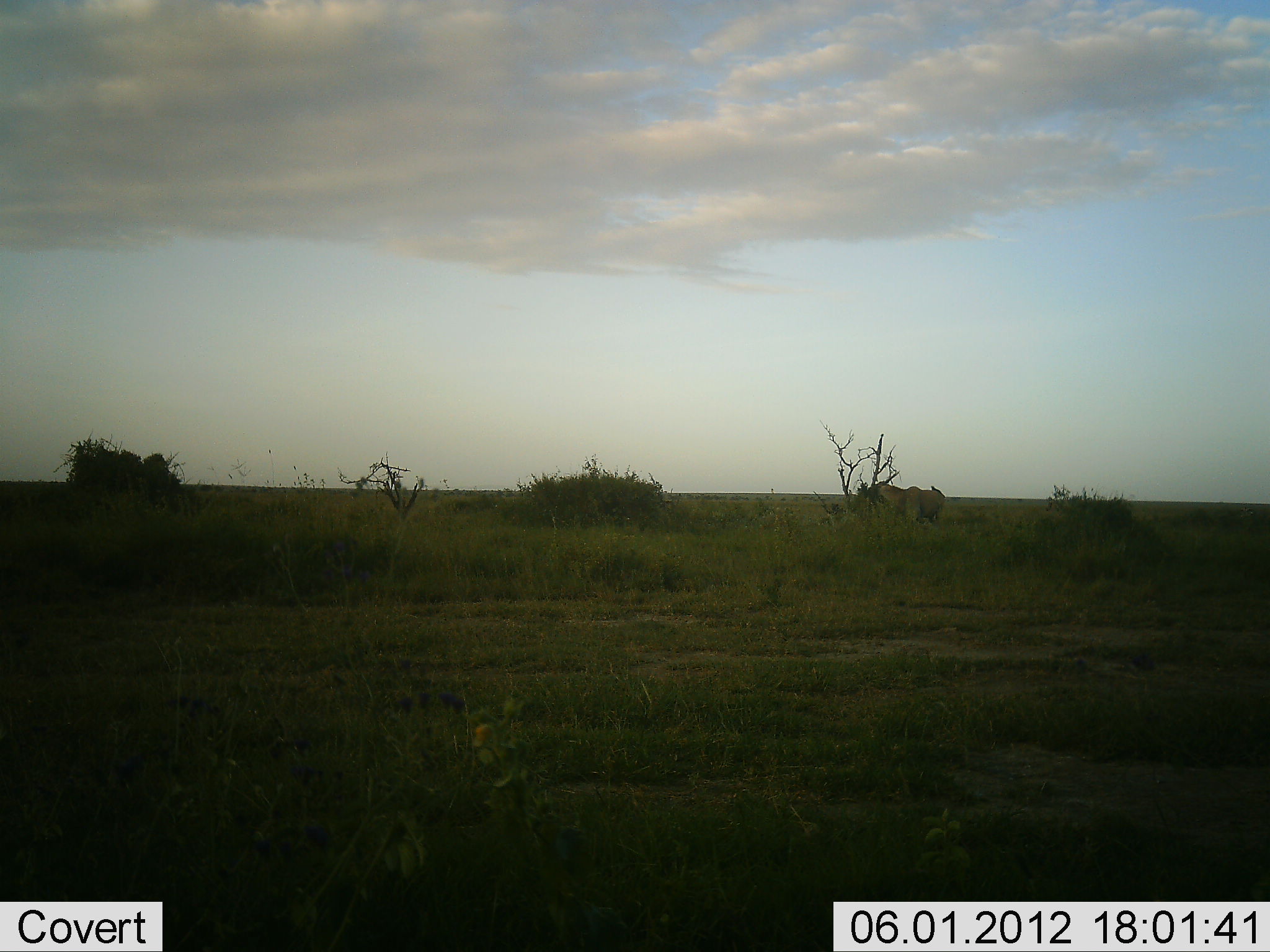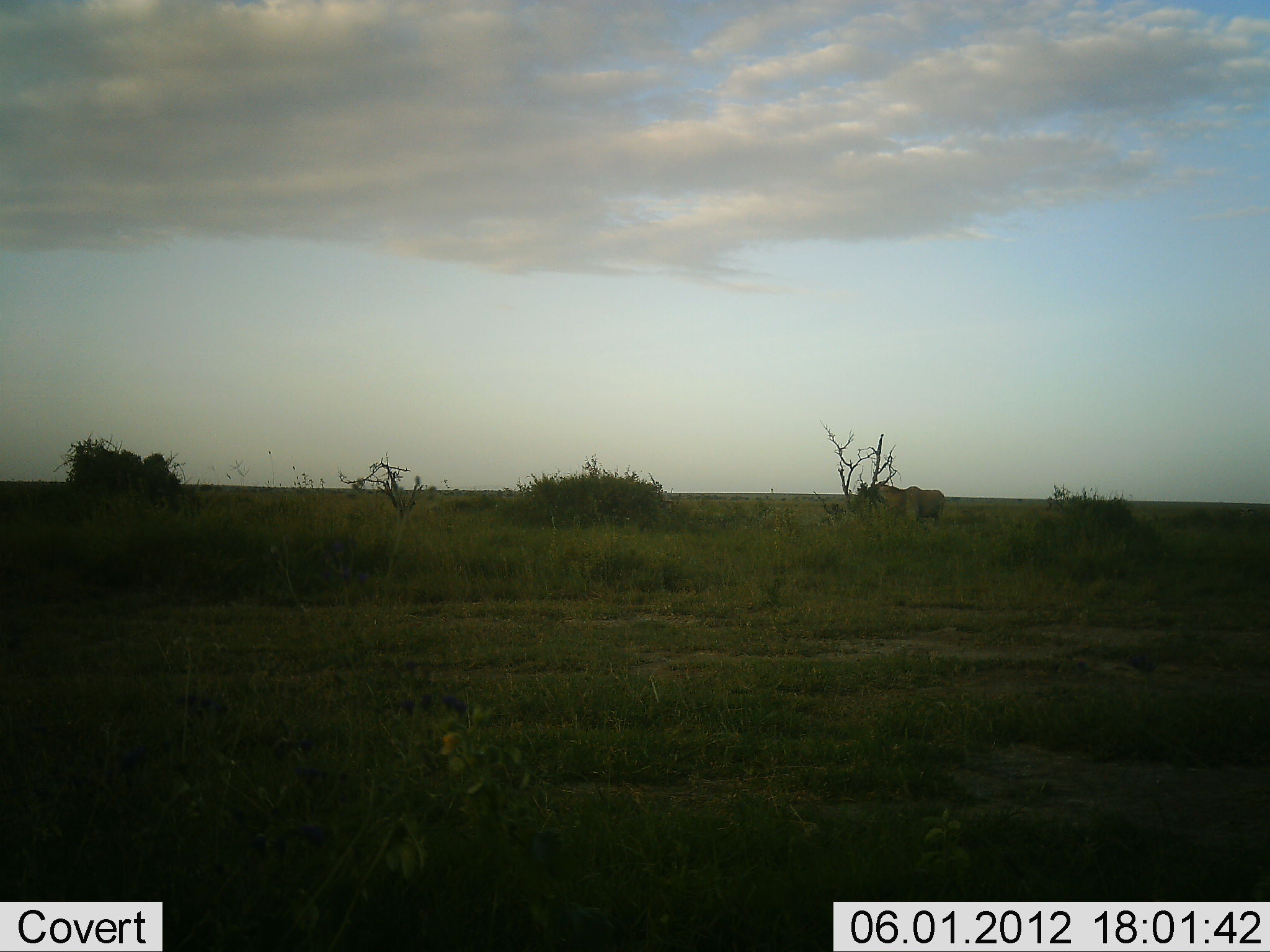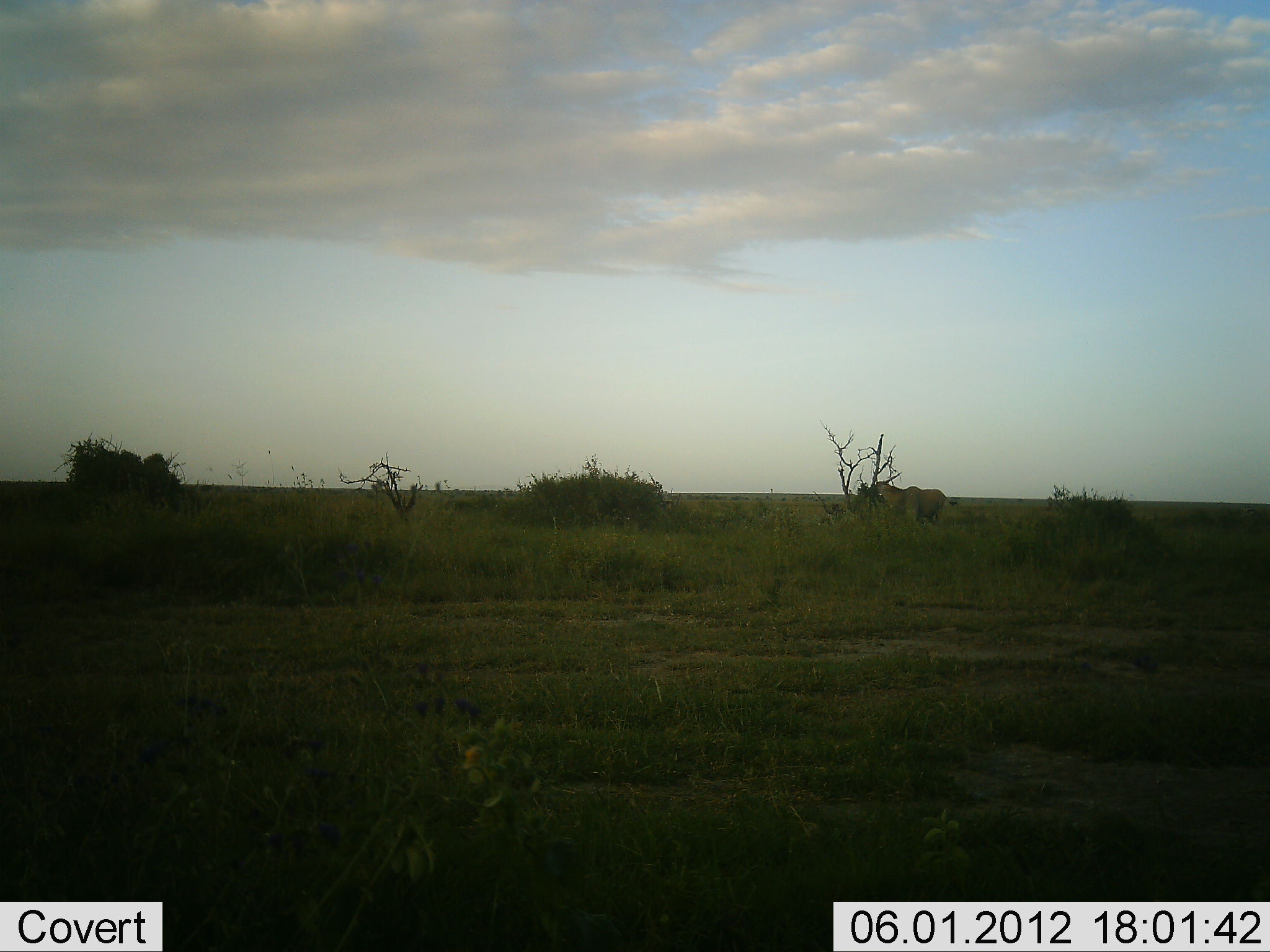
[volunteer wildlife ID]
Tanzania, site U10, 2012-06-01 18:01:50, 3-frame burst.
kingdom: Animalia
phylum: Chordata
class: Mammalia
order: Artiodactyla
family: Bovidae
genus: Tragelaphus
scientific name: Tragelaphus oryx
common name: eland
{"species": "eland (Tragelaphus oryx)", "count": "1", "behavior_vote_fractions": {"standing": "80%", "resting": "0%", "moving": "0%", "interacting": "0%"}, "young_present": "0%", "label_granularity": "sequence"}